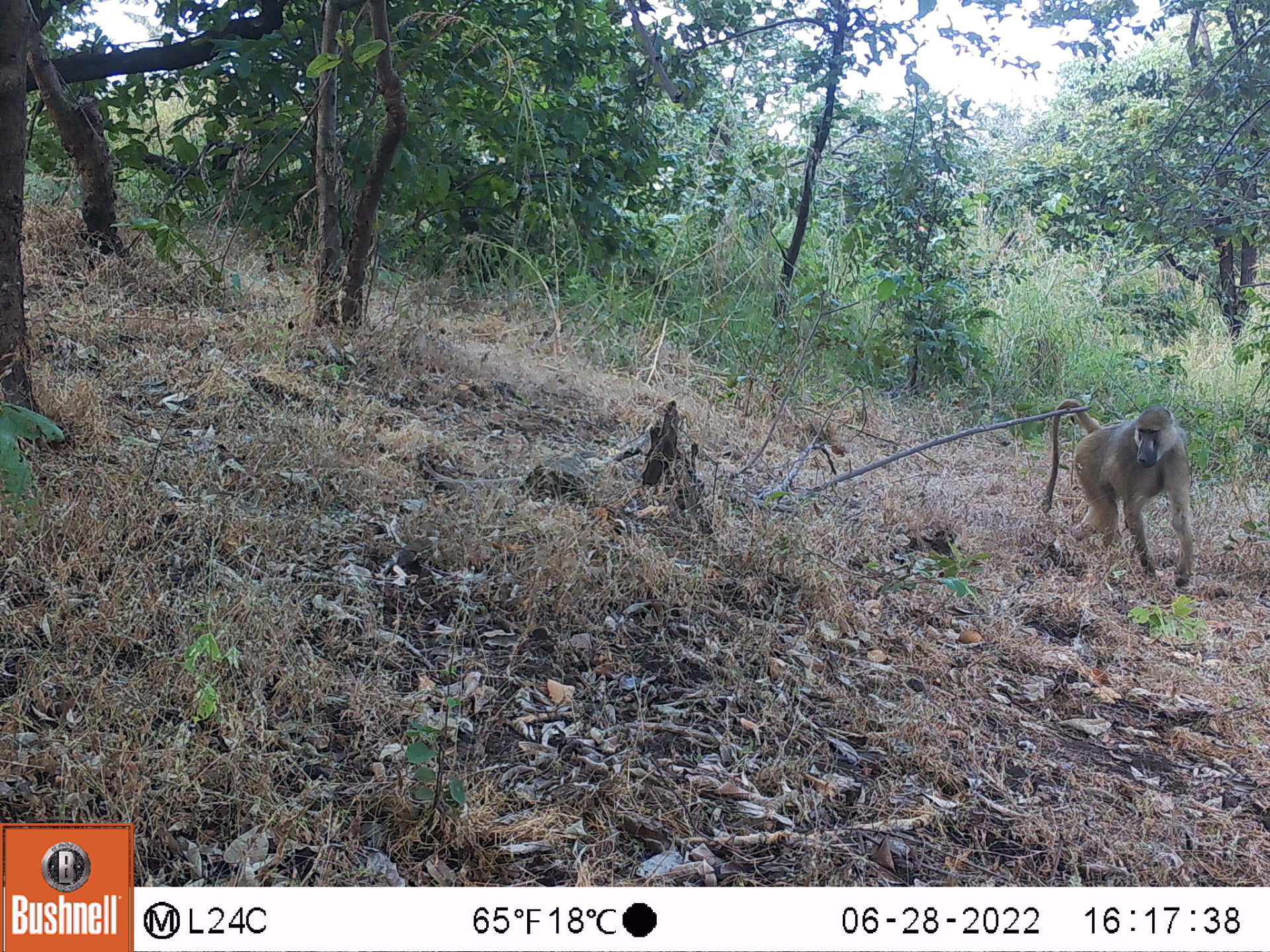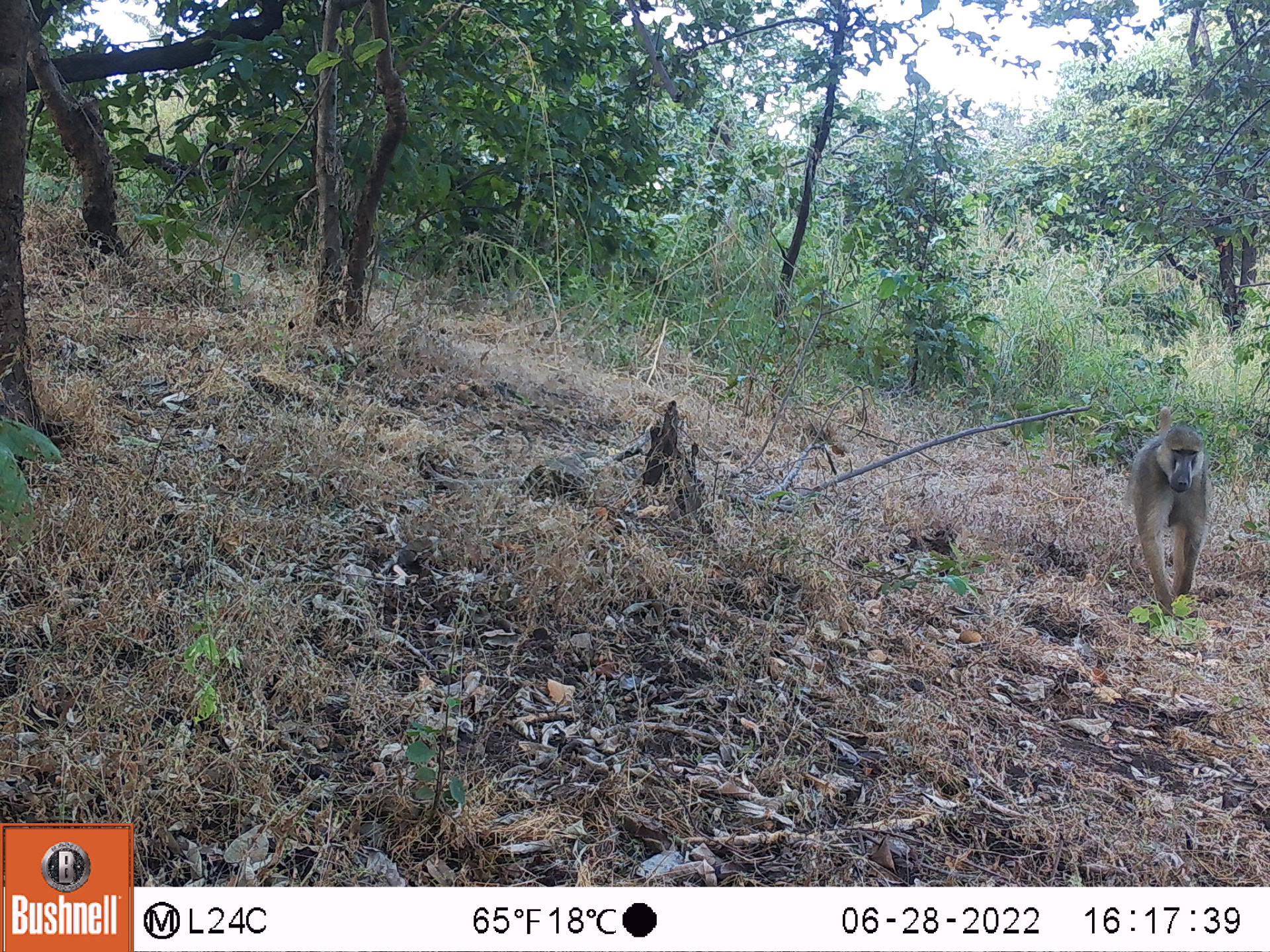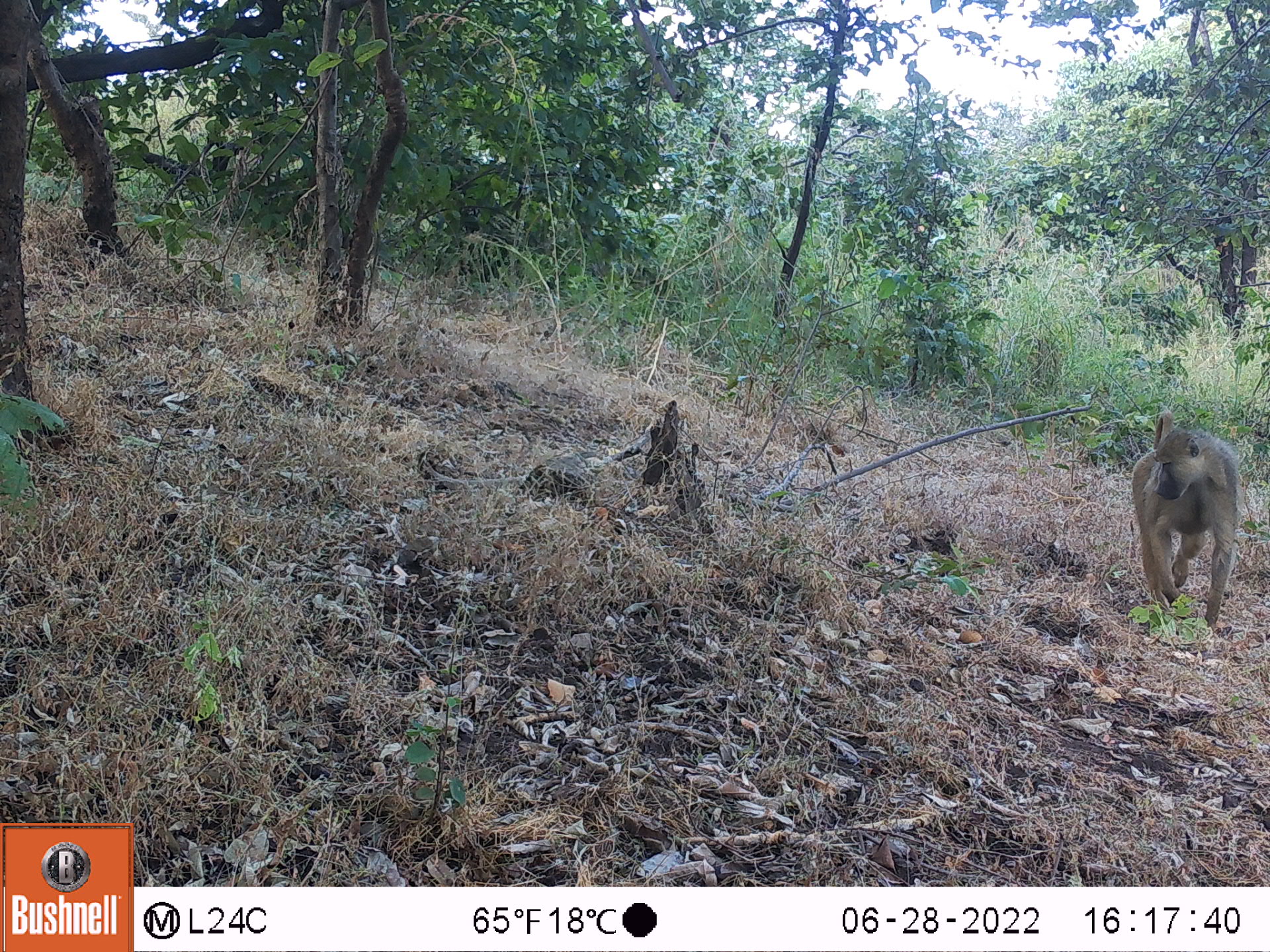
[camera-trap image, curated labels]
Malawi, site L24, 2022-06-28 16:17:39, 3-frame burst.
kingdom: Animalia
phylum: Chordata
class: Mammalia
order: Primates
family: Cercopithecidae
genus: Papio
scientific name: Papio cynocephalus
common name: yellow baboon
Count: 1.